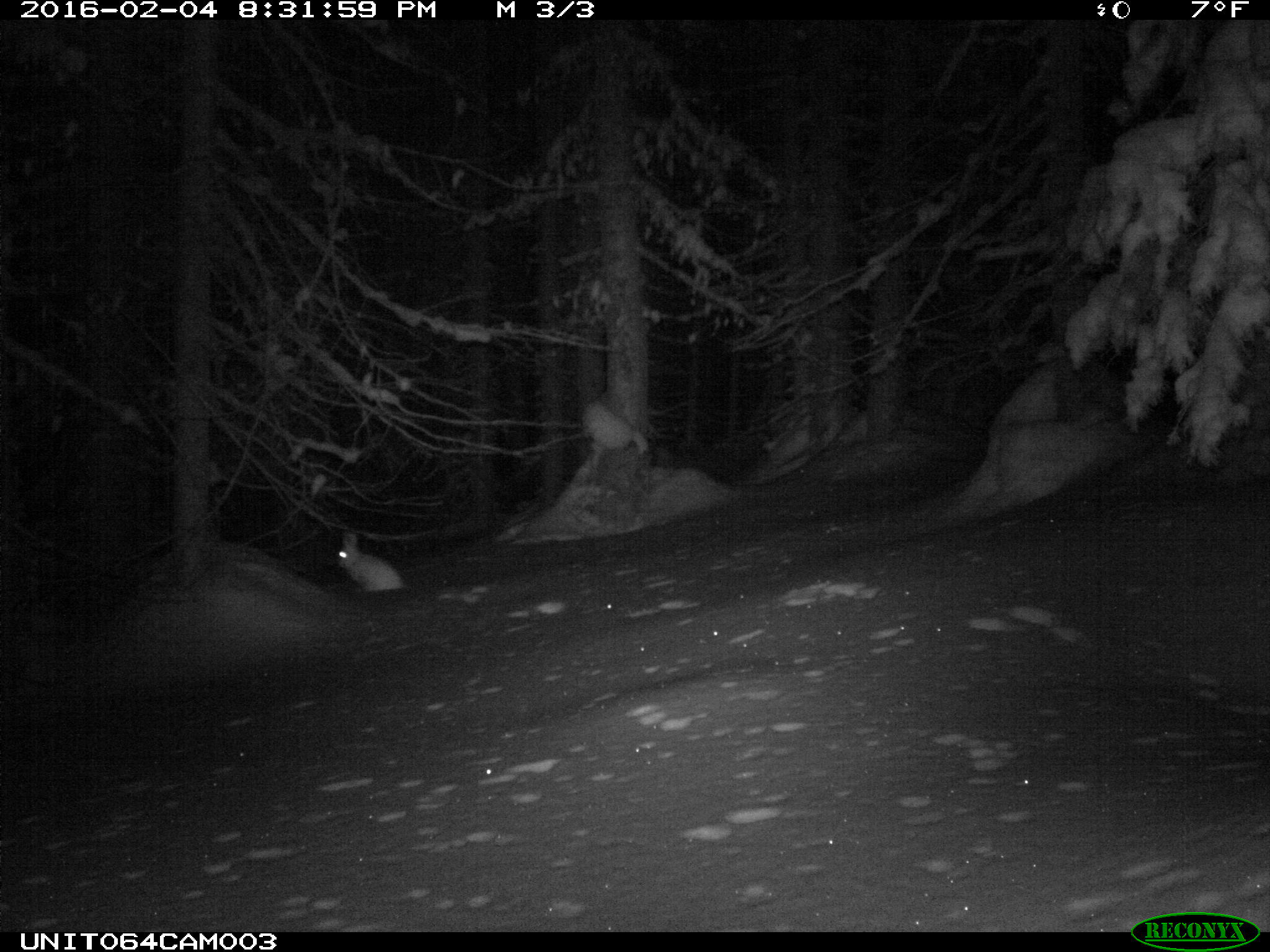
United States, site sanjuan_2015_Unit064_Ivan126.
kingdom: Animalia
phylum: Chordata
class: Mammalia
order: Lagomorpha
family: Leporidae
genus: Lepus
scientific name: Lepus americanus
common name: snowshoe hare